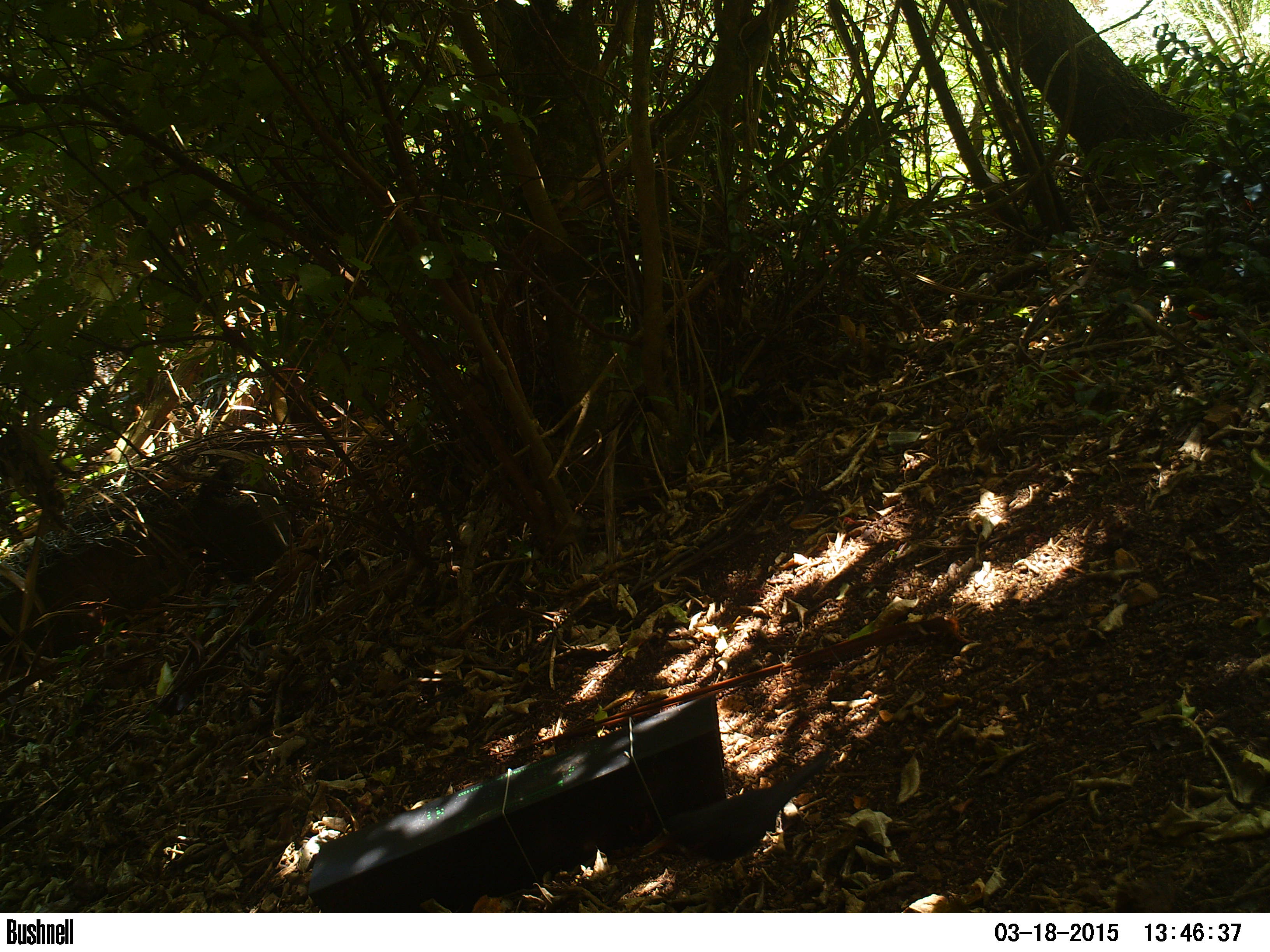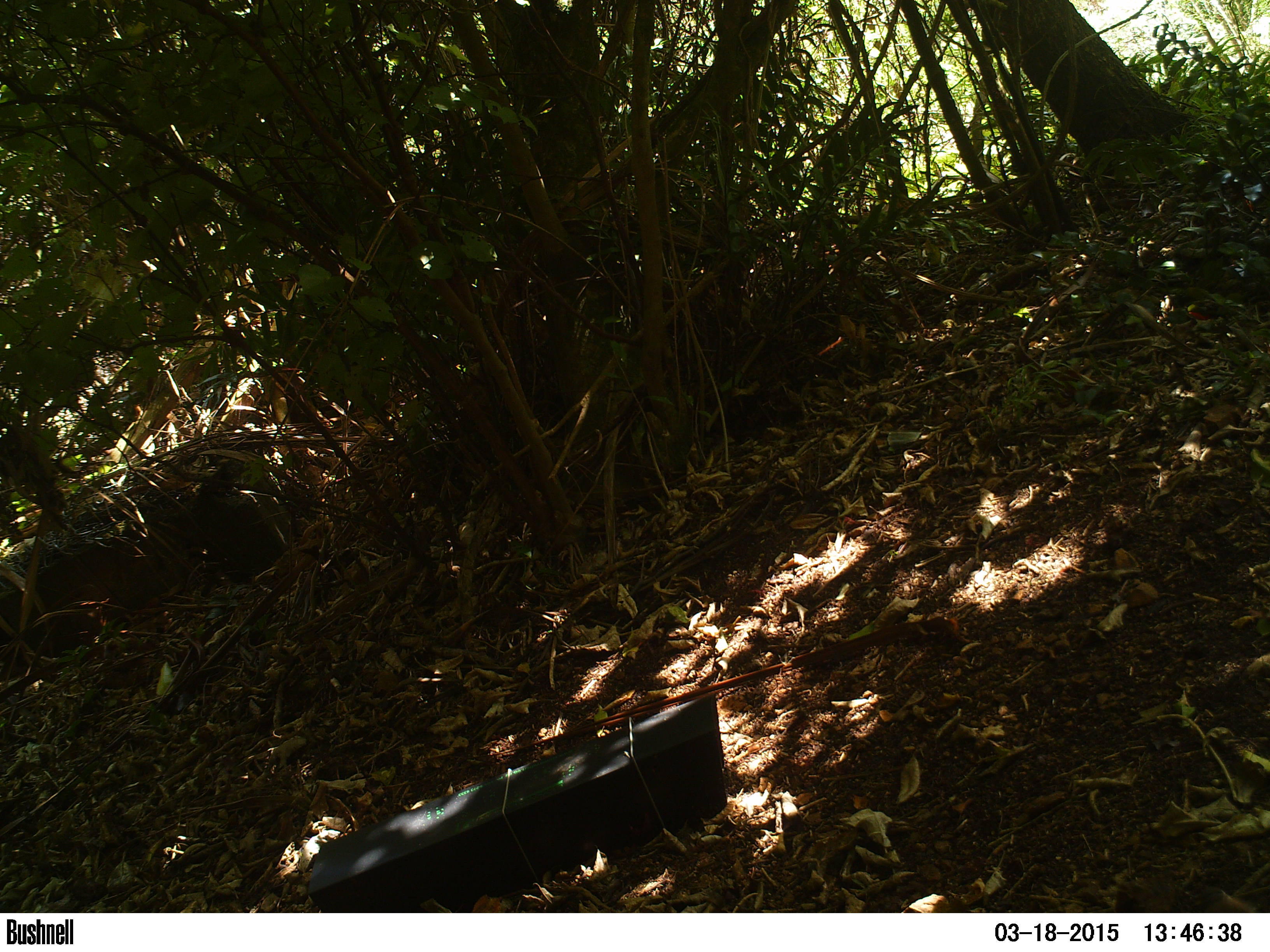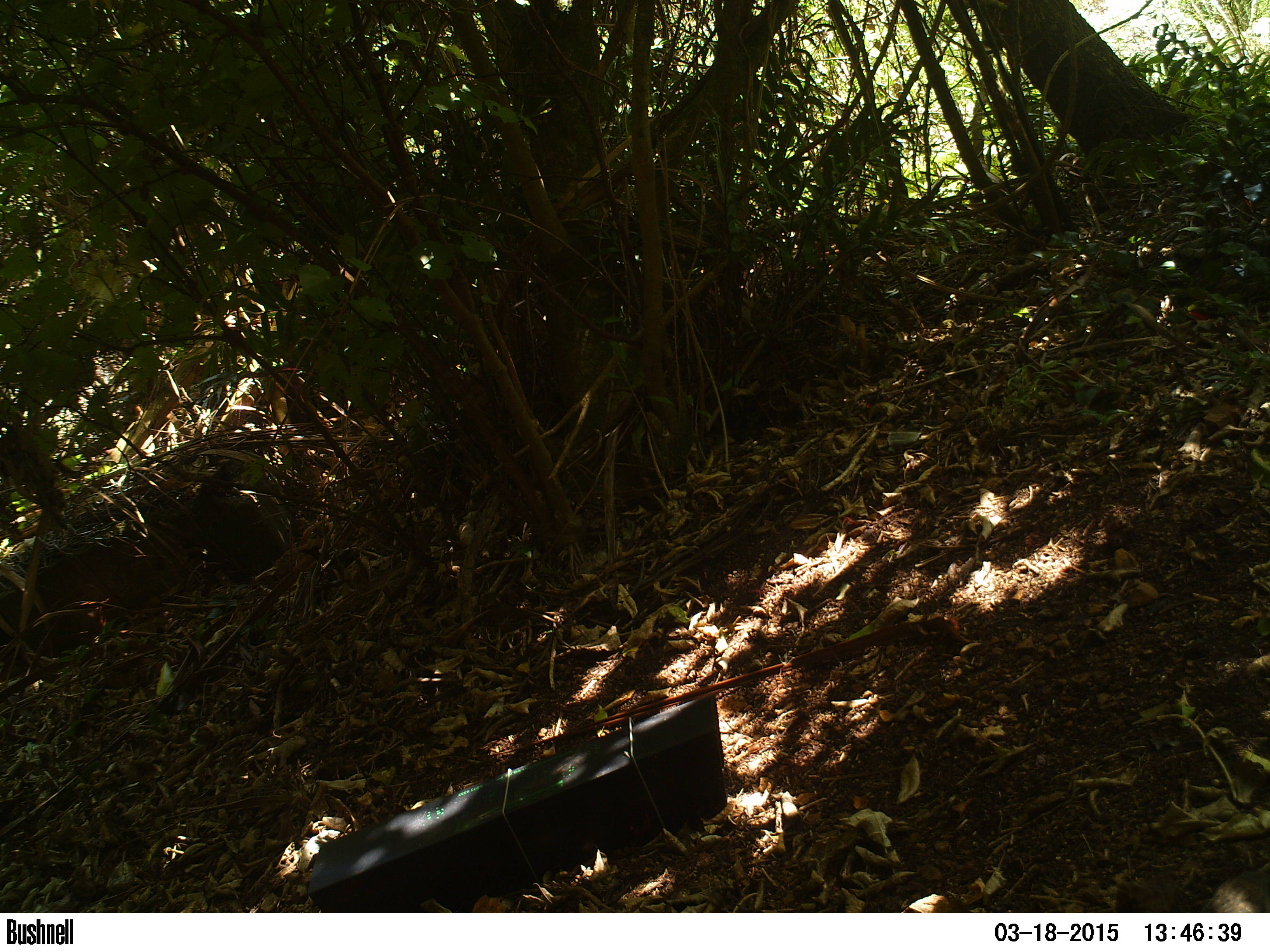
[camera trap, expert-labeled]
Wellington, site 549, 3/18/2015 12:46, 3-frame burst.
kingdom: Animalia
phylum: Chordata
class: Aves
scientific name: Aves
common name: bird